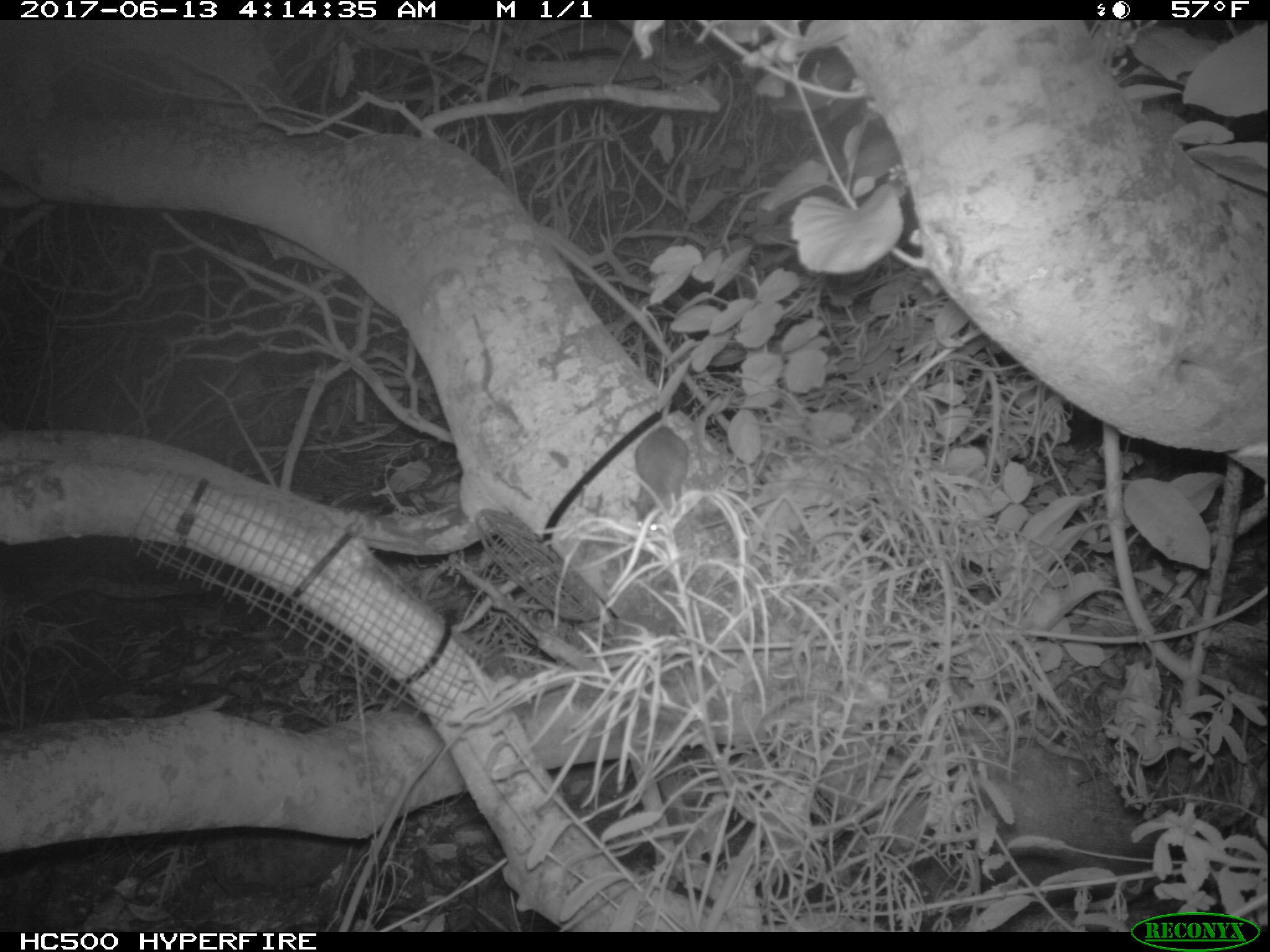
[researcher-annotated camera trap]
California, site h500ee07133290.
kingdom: Animalia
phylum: Chordata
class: Mammalia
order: Rodentia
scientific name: Rodentia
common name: rodent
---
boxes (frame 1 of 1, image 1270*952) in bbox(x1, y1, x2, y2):
rodent: bbox(623, 400, 685, 531)